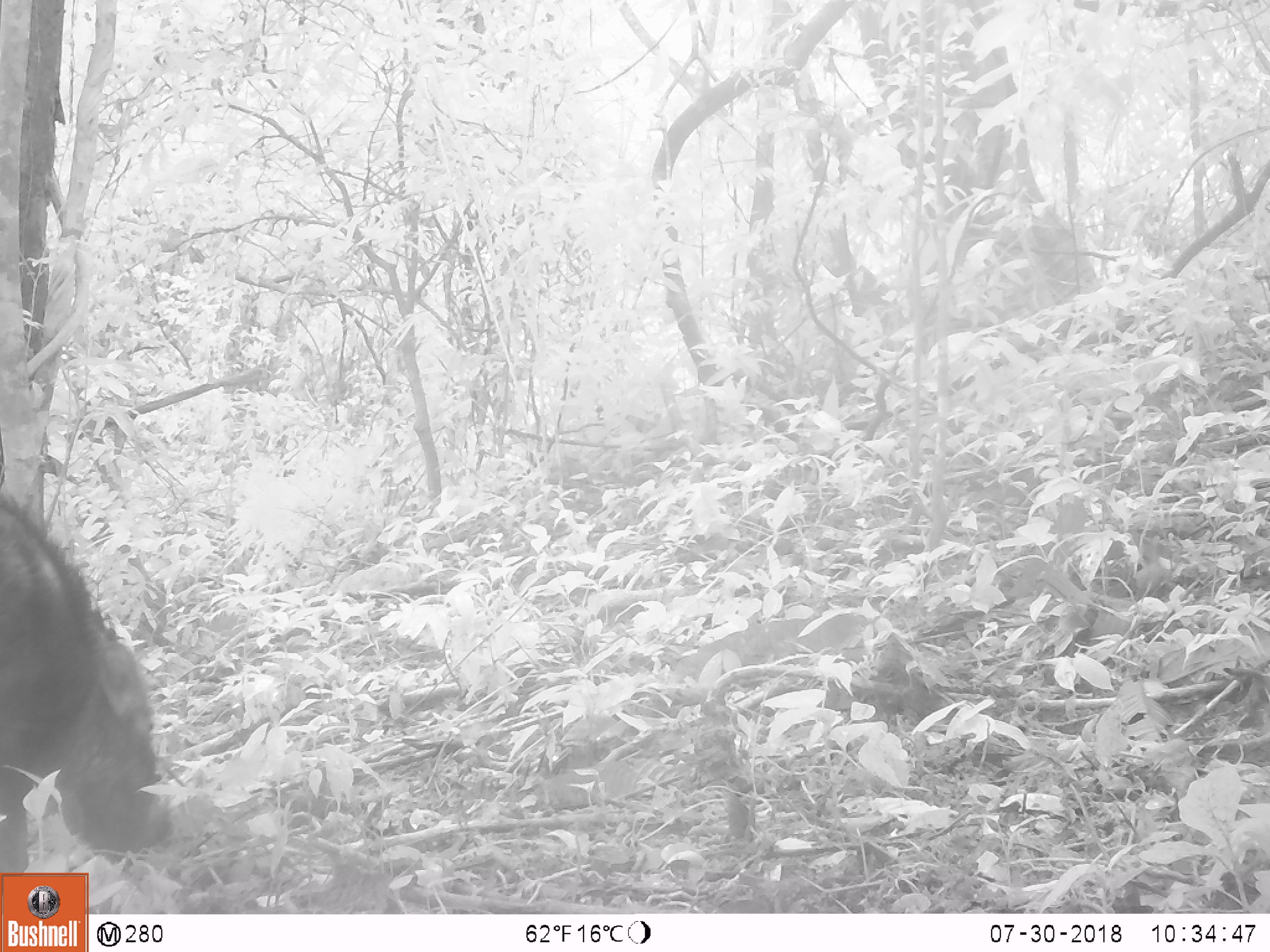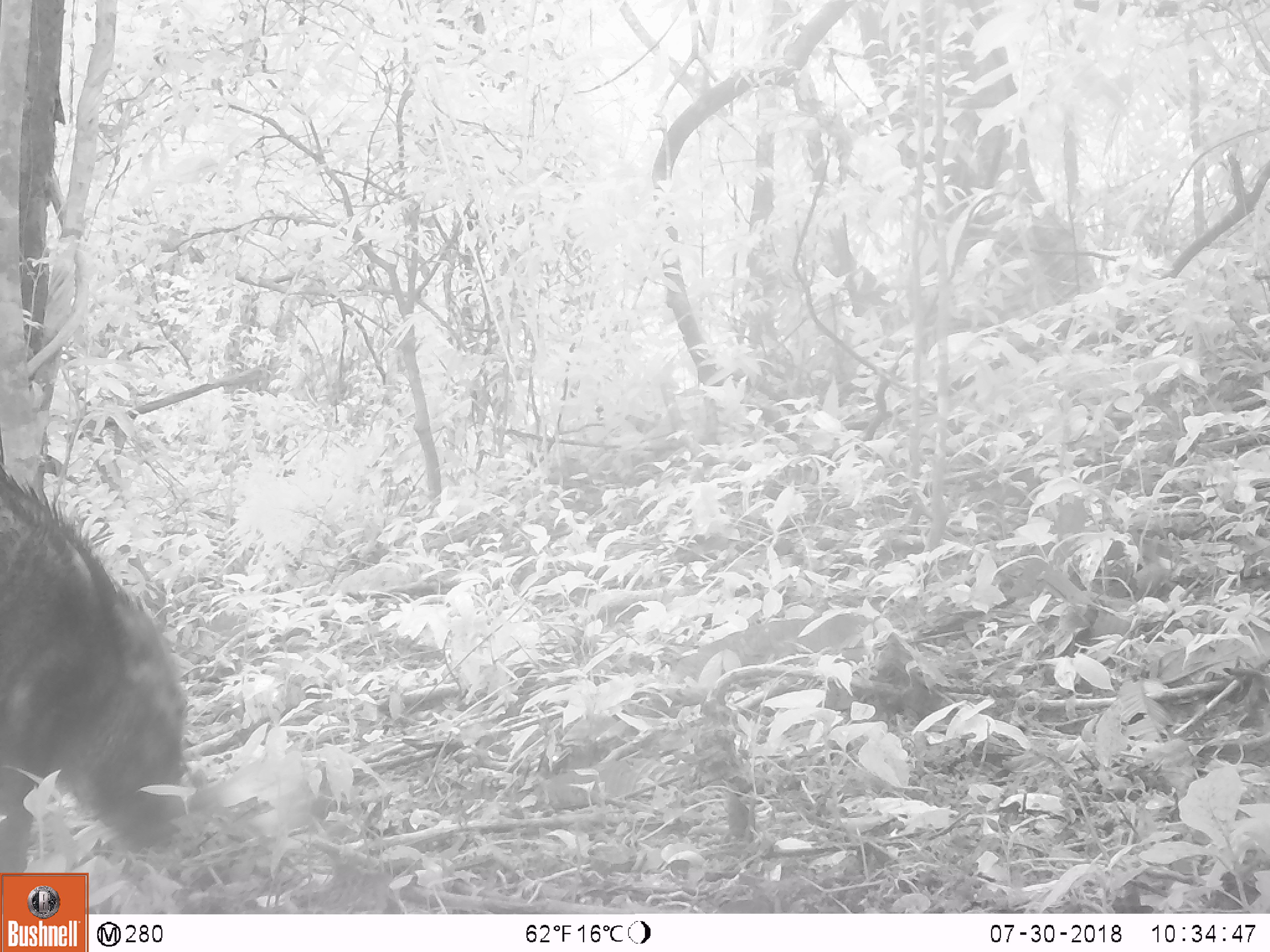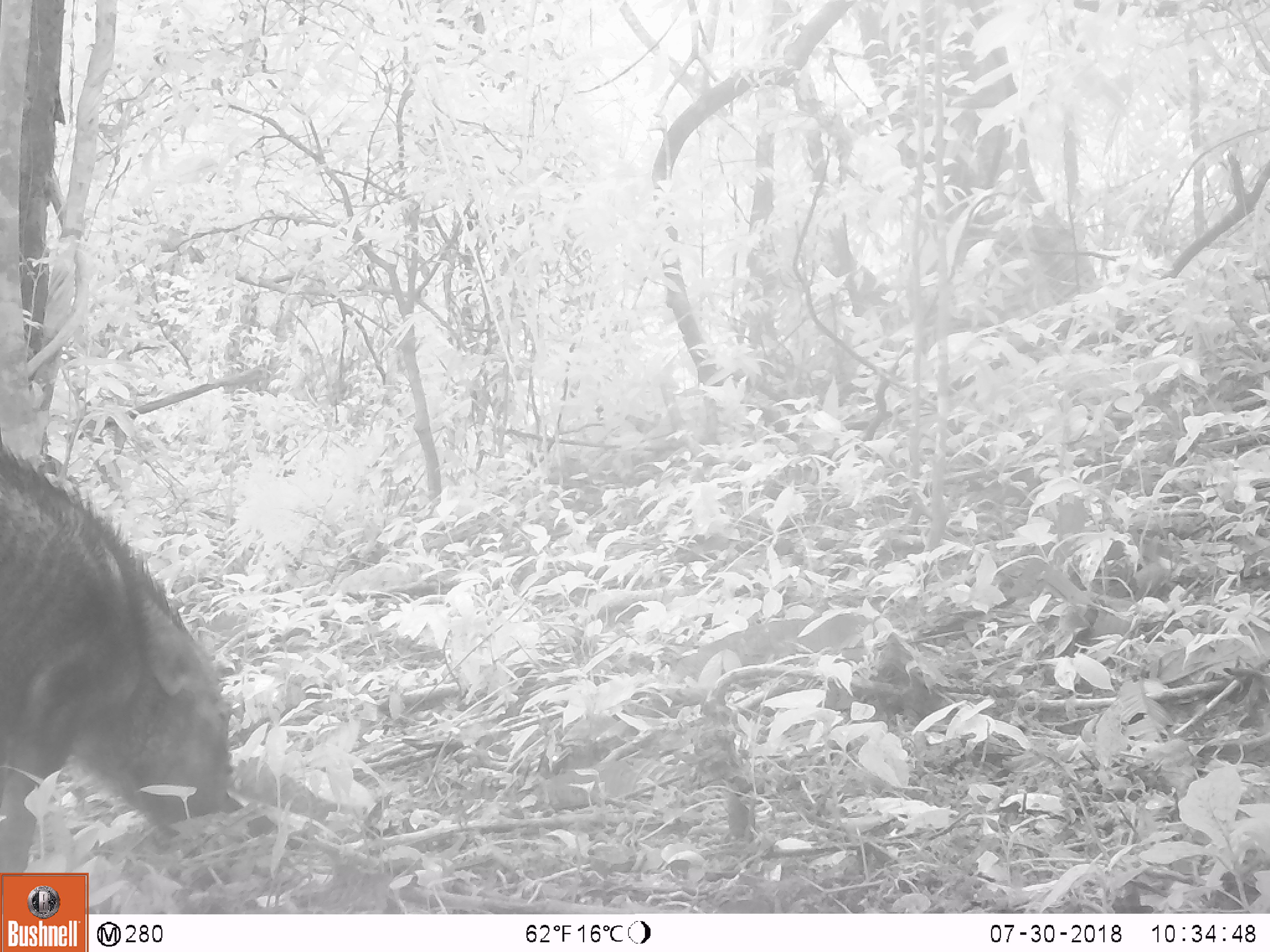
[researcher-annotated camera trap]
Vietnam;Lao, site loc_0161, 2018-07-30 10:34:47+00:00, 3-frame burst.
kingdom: Animalia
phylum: Chordata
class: Mammalia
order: Artiodactyla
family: Suidae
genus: Sus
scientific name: Sus scrofa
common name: eurasian wild pig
Eurasian wild pig (Sus scrofa). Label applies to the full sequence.